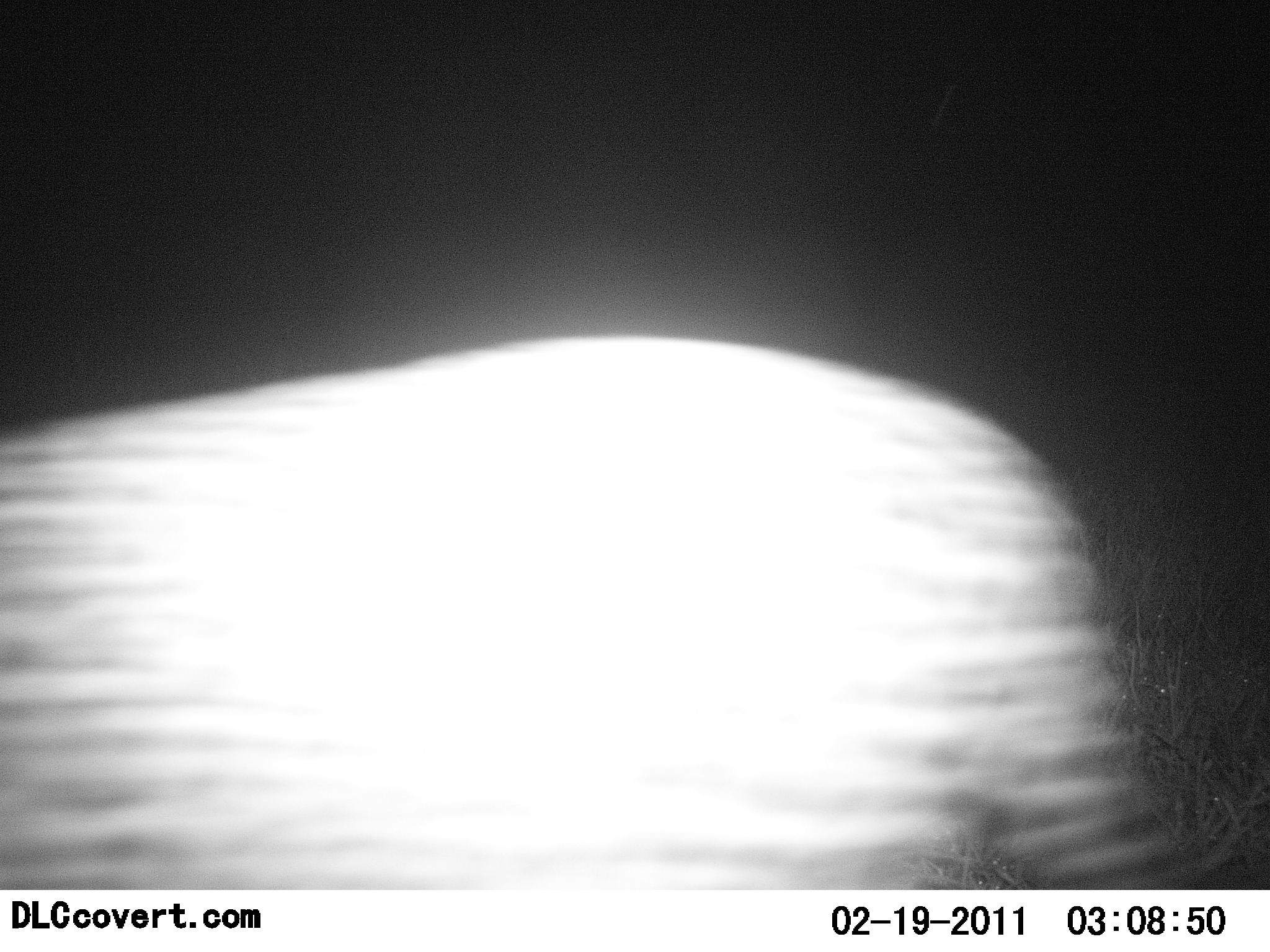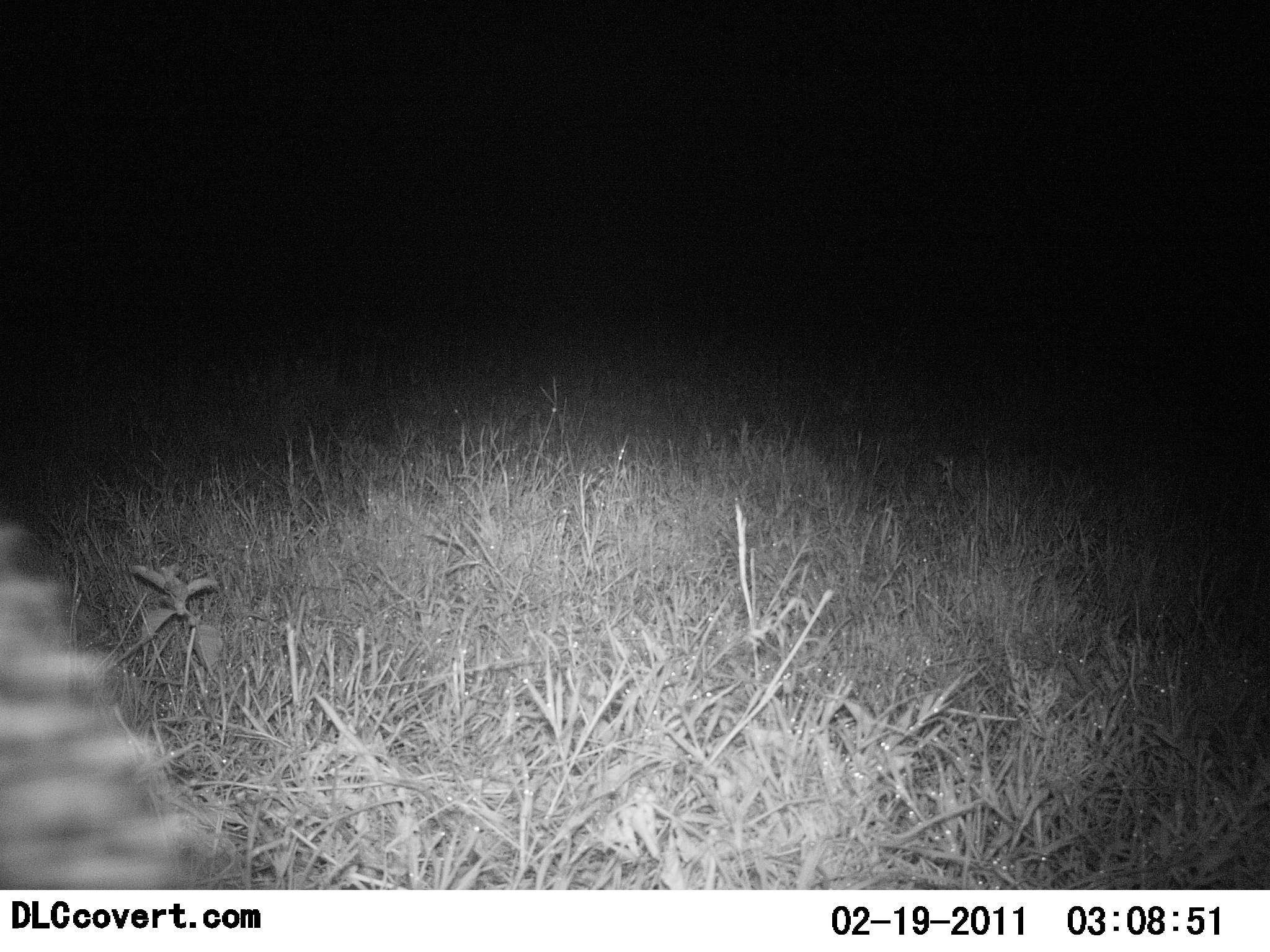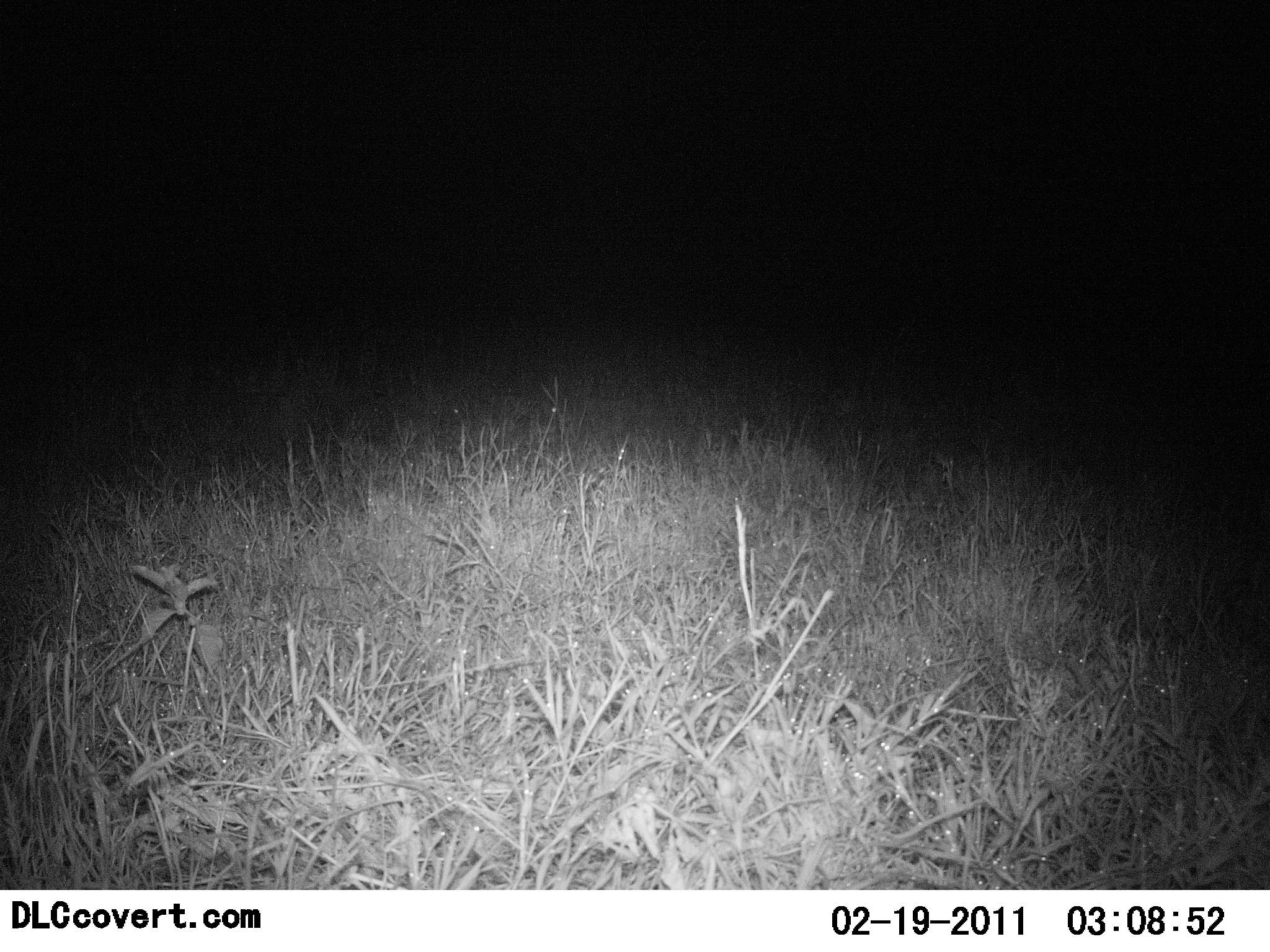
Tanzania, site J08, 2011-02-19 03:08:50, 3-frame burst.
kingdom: Animalia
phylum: Chordata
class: Mammalia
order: Carnivora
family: Felidae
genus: Panthera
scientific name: Panthera pardus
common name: leopard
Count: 1.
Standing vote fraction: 0%.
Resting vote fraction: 0%.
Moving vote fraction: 100%.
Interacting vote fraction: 0%.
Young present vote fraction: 0%.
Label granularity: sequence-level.